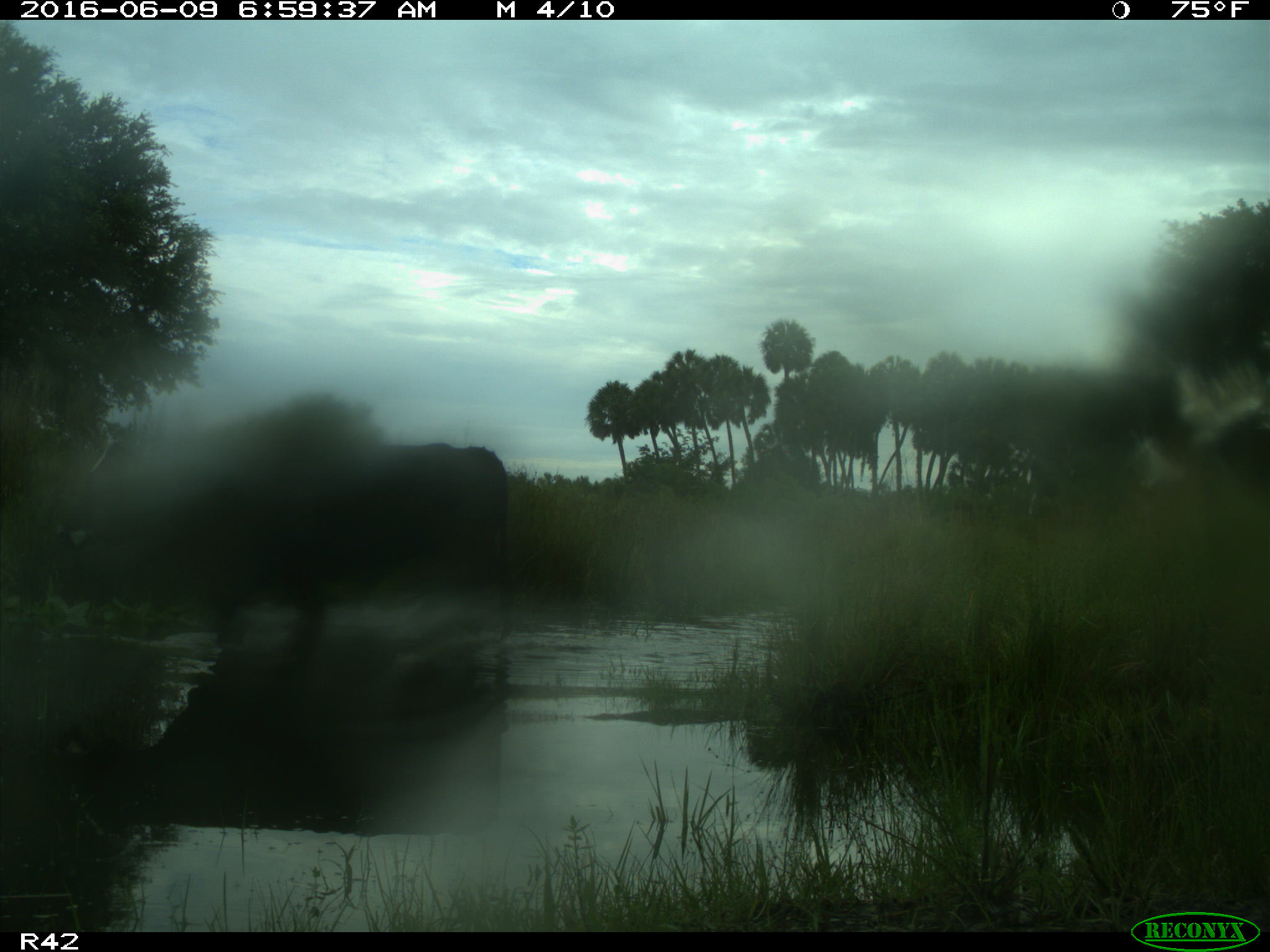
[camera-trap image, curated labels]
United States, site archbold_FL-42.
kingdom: Animalia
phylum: Chordata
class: Mammalia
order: Artiodactyla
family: Bovidae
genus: Bos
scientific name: Bos taurus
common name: domestic cow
Bos taurus (domestic cow).